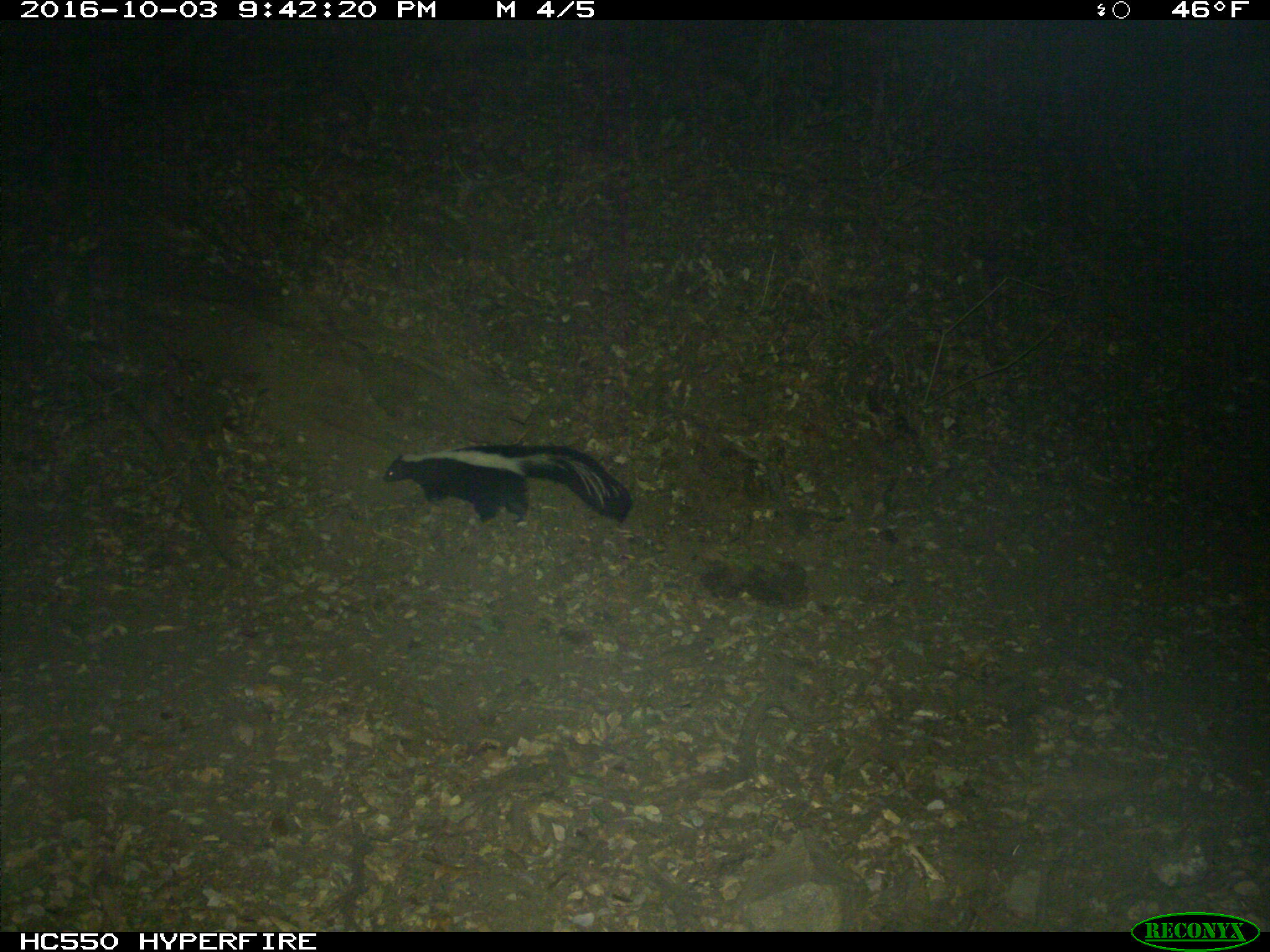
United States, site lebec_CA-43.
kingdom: Animalia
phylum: Chordata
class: Mammalia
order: Carnivora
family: Mephitidae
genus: Mephitis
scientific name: Mephitis mephitis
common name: striped skunk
Mephitis mephitis (striped skunk).